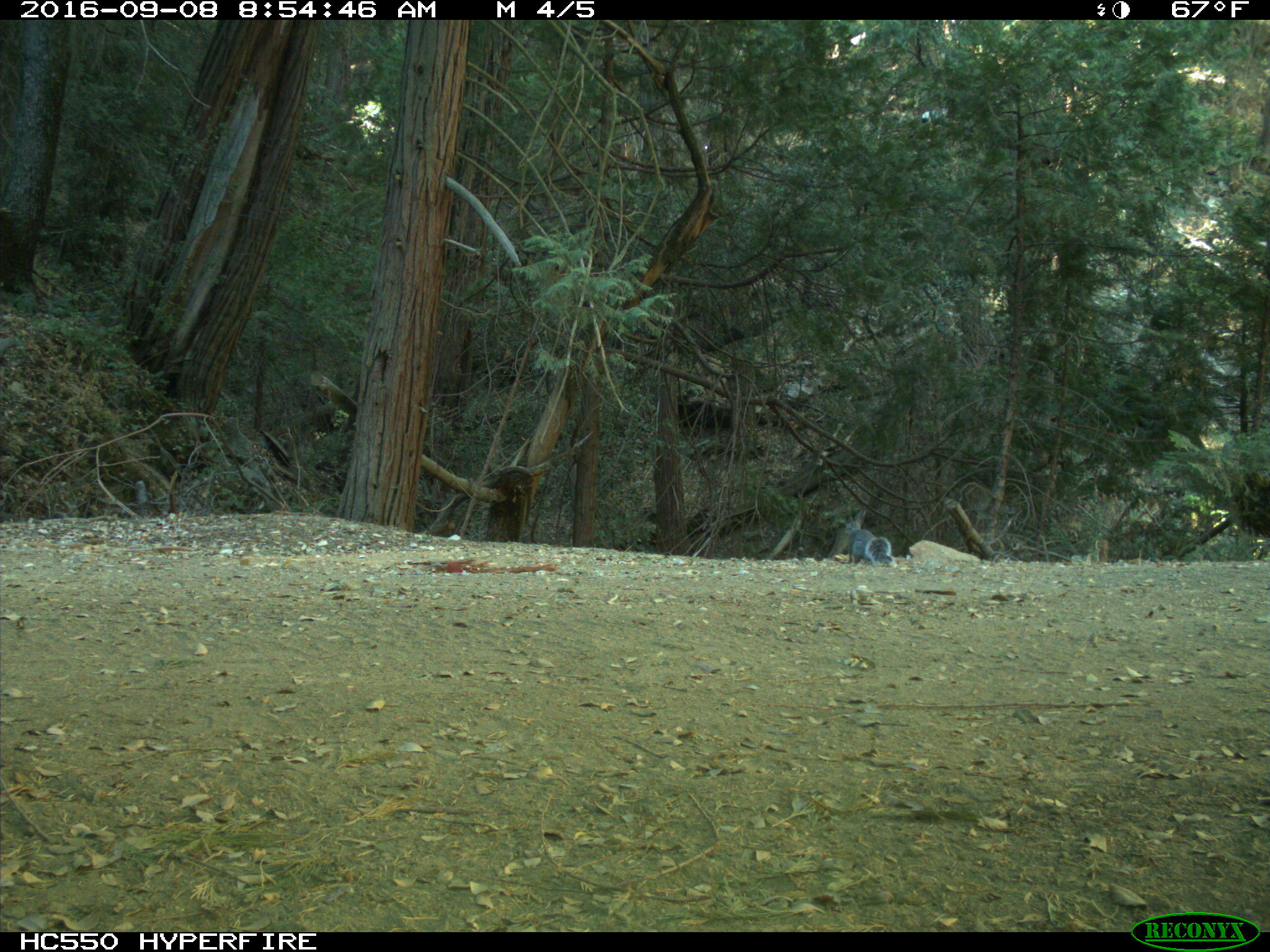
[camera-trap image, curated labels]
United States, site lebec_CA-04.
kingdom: Animalia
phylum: Chordata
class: Mammalia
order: Rodentia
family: Sciuridae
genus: Sciurus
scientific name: Sciurus carolinensis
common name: eastern gray squirrel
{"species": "Sciurus carolinensis (eastern gray squirrel)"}